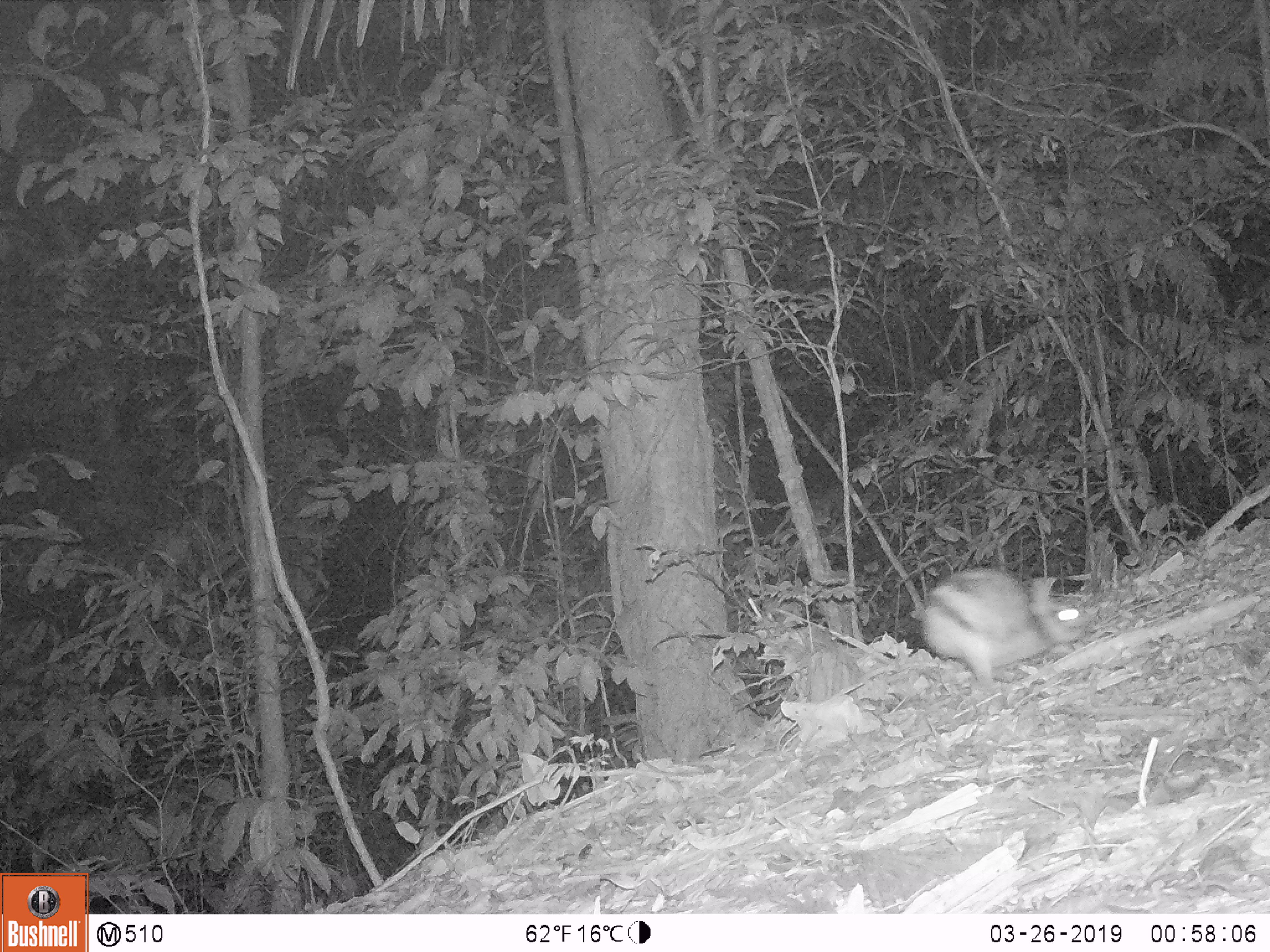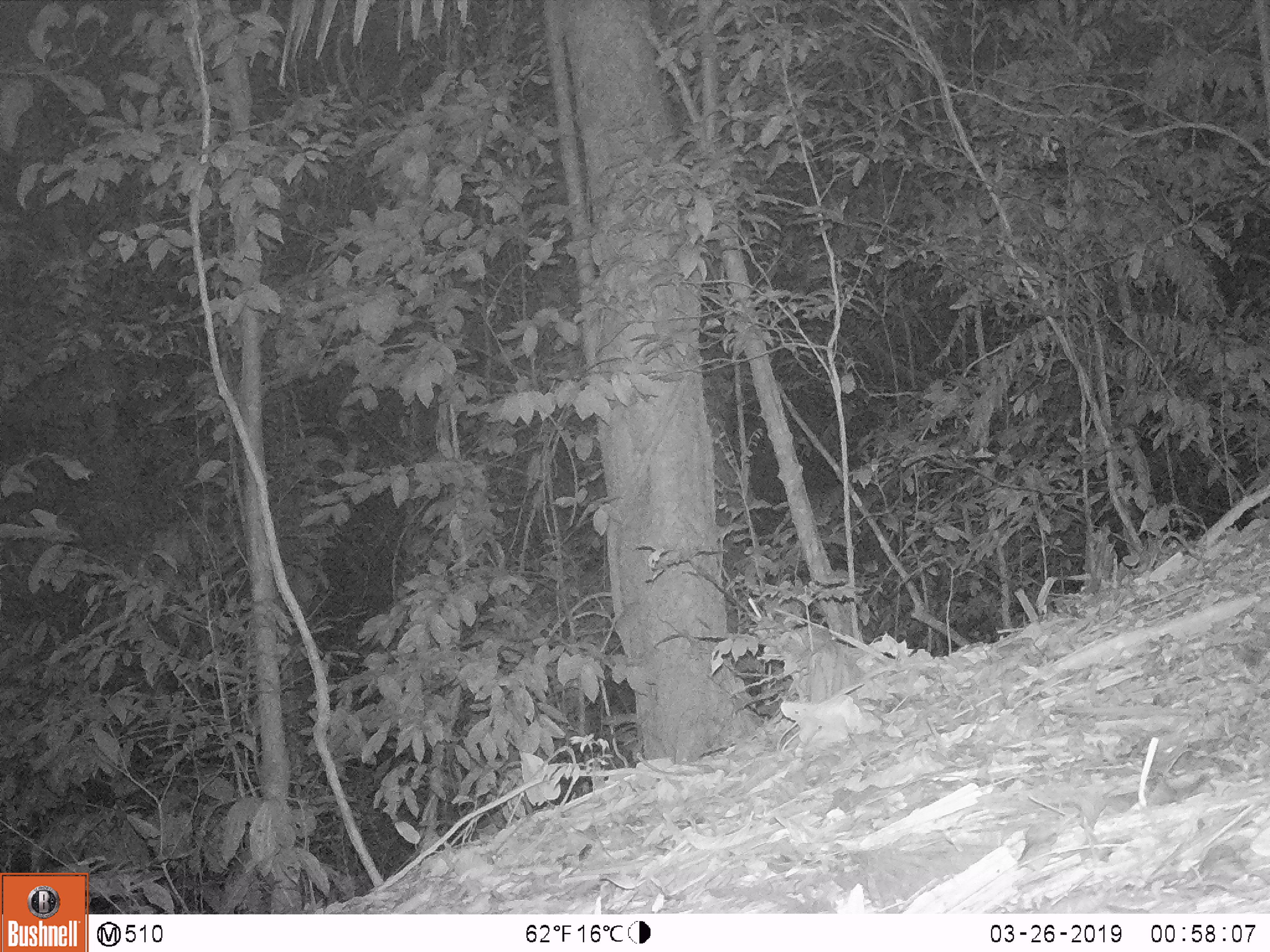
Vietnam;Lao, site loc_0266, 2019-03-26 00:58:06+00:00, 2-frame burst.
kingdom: Animalia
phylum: Chordata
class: Mammalia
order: Lagomorpha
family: Leporidae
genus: Nesolagus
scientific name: Nesolagus timminsi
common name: annamite striped rabbit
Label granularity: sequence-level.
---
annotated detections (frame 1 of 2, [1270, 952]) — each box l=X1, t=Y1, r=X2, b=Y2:
annamite striped rabbit: l=922, t=567, r=1086, b=689